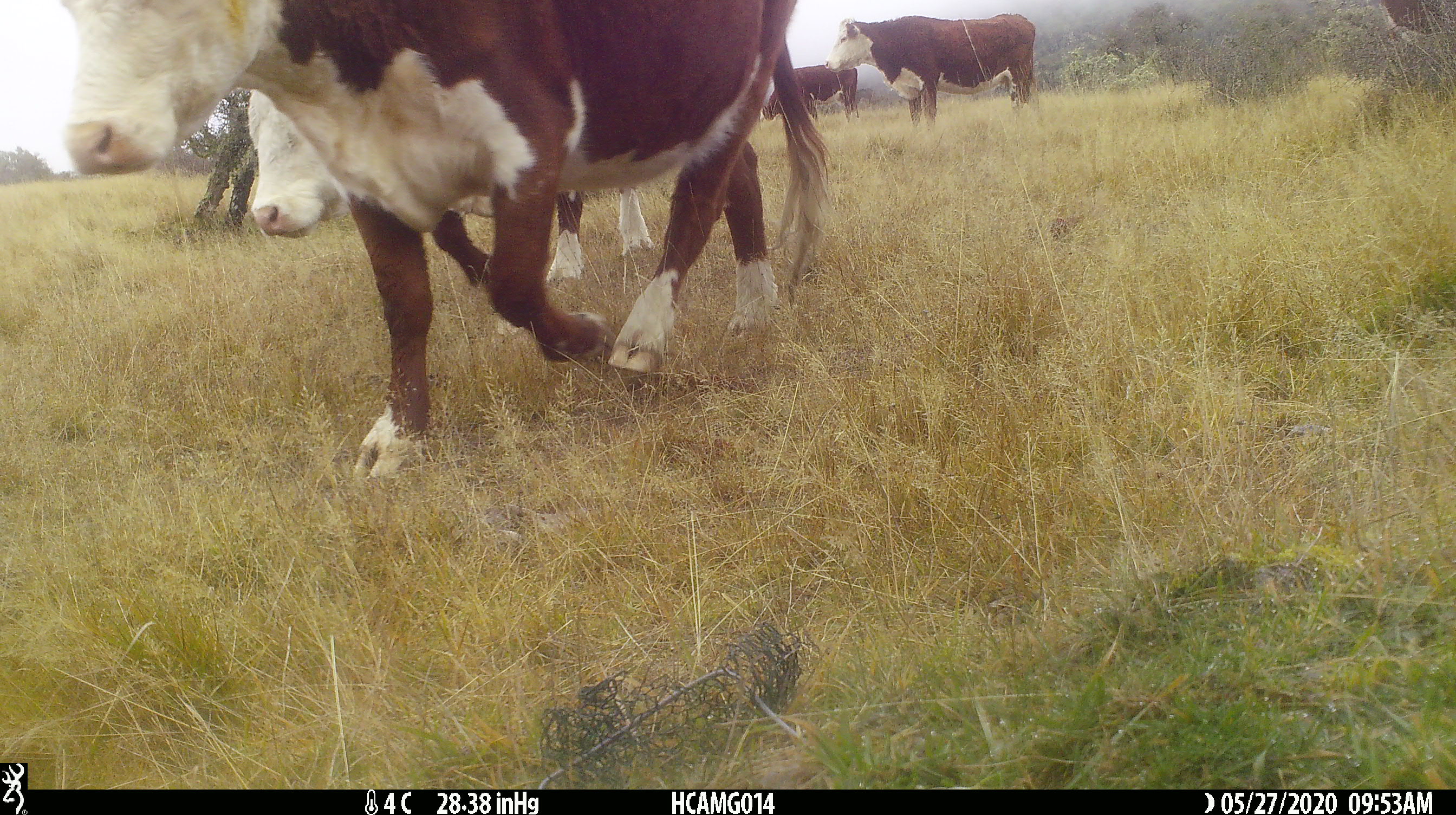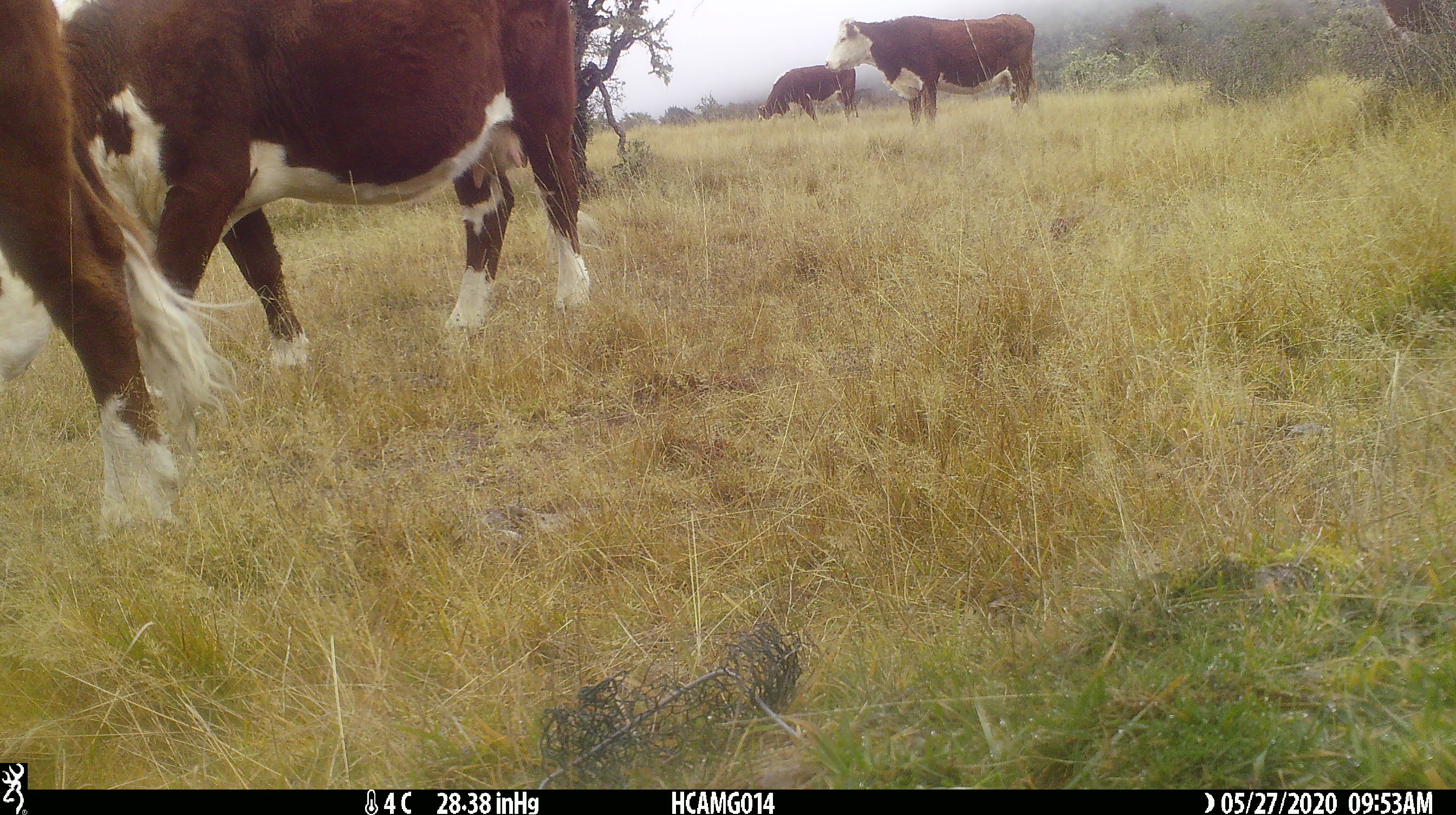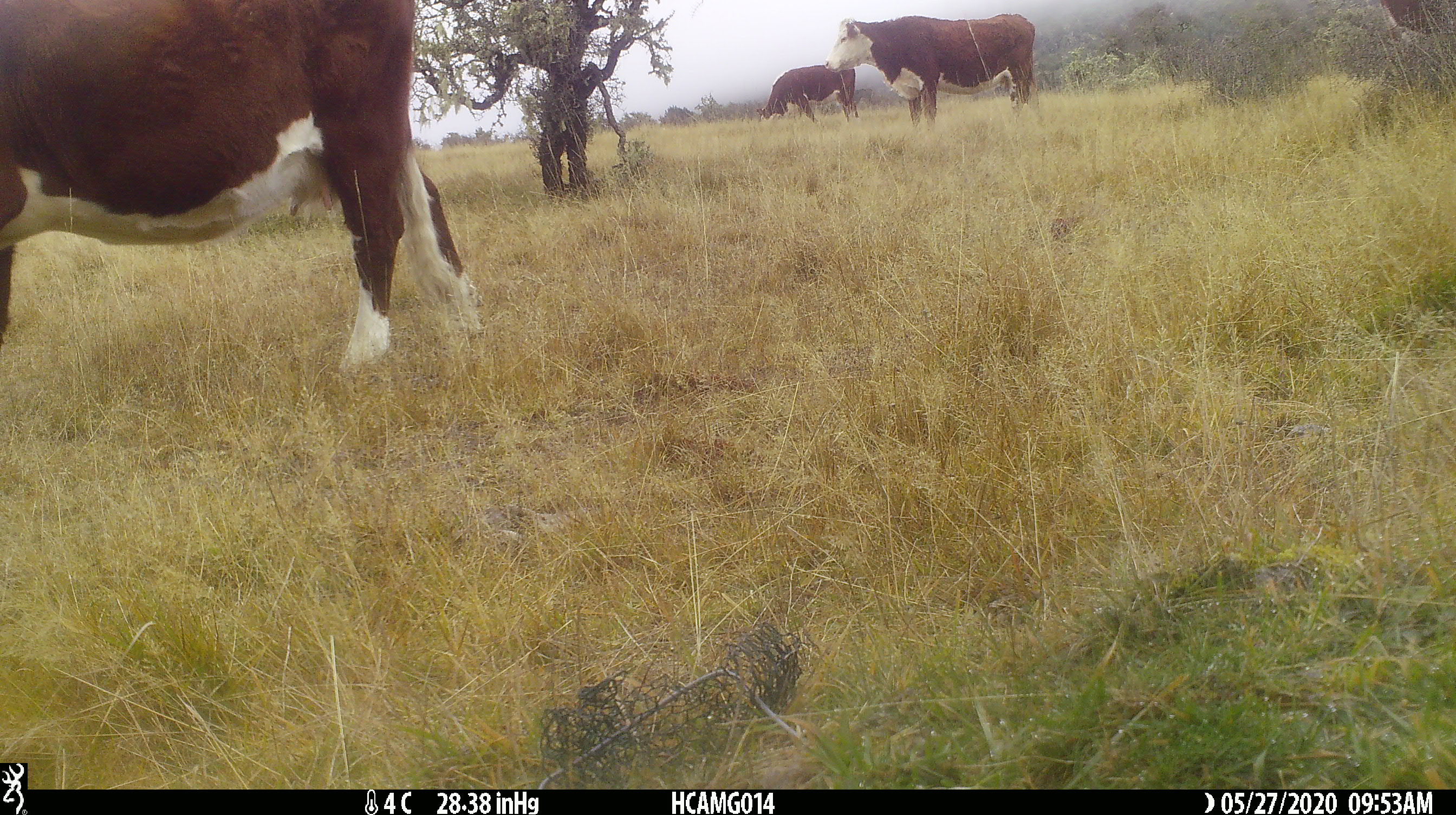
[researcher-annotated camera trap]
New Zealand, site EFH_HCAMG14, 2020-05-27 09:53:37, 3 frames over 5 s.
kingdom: Animalia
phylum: Chordata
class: Mammalia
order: Artiodactyla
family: Bovidae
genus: Bos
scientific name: Bos taurus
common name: domestic cow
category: cow